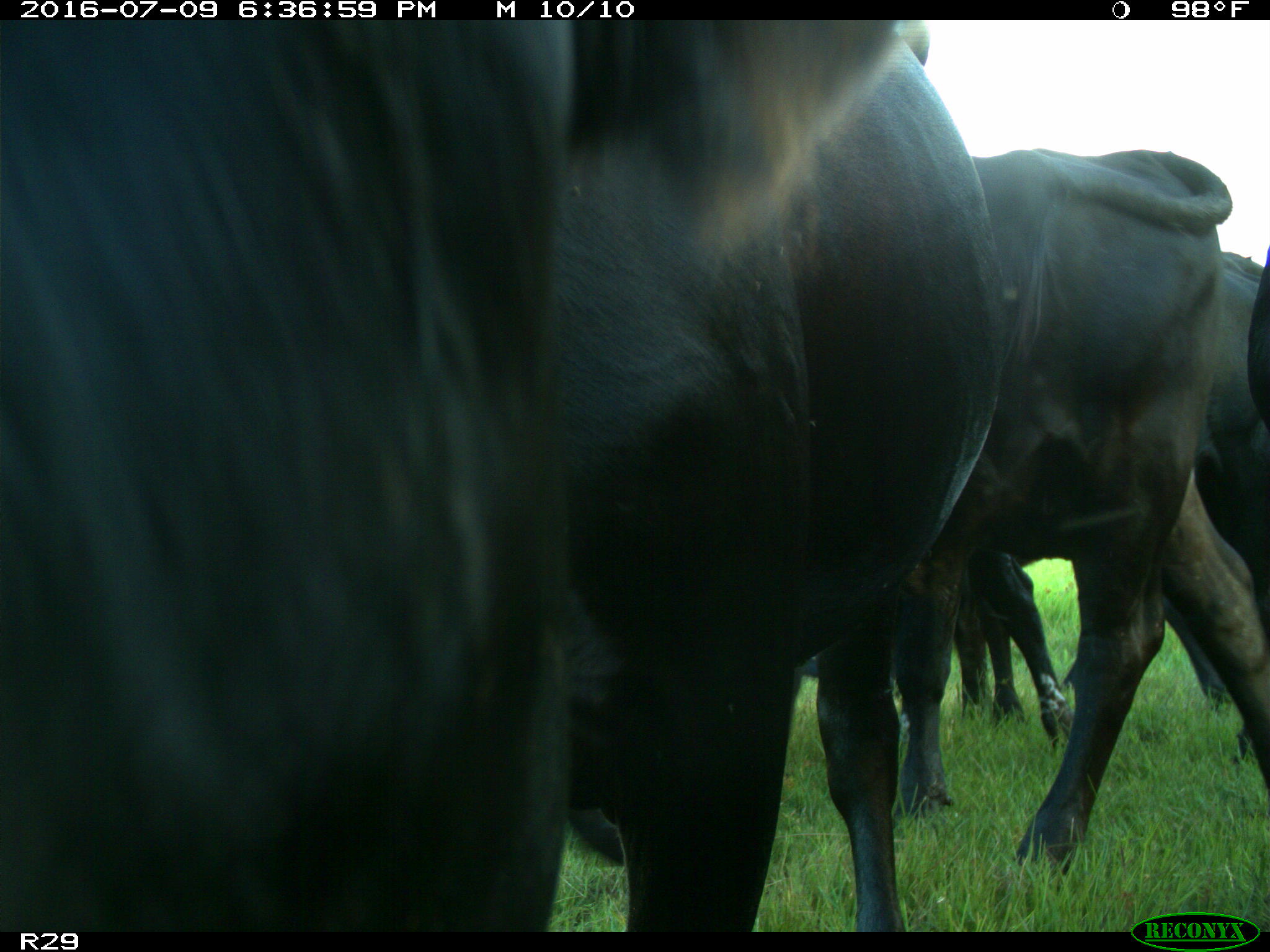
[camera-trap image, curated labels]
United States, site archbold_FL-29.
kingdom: Animalia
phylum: Chordata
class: Mammalia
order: Artiodactyla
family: Bovidae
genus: Bos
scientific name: Bos taurus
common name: domestic cow